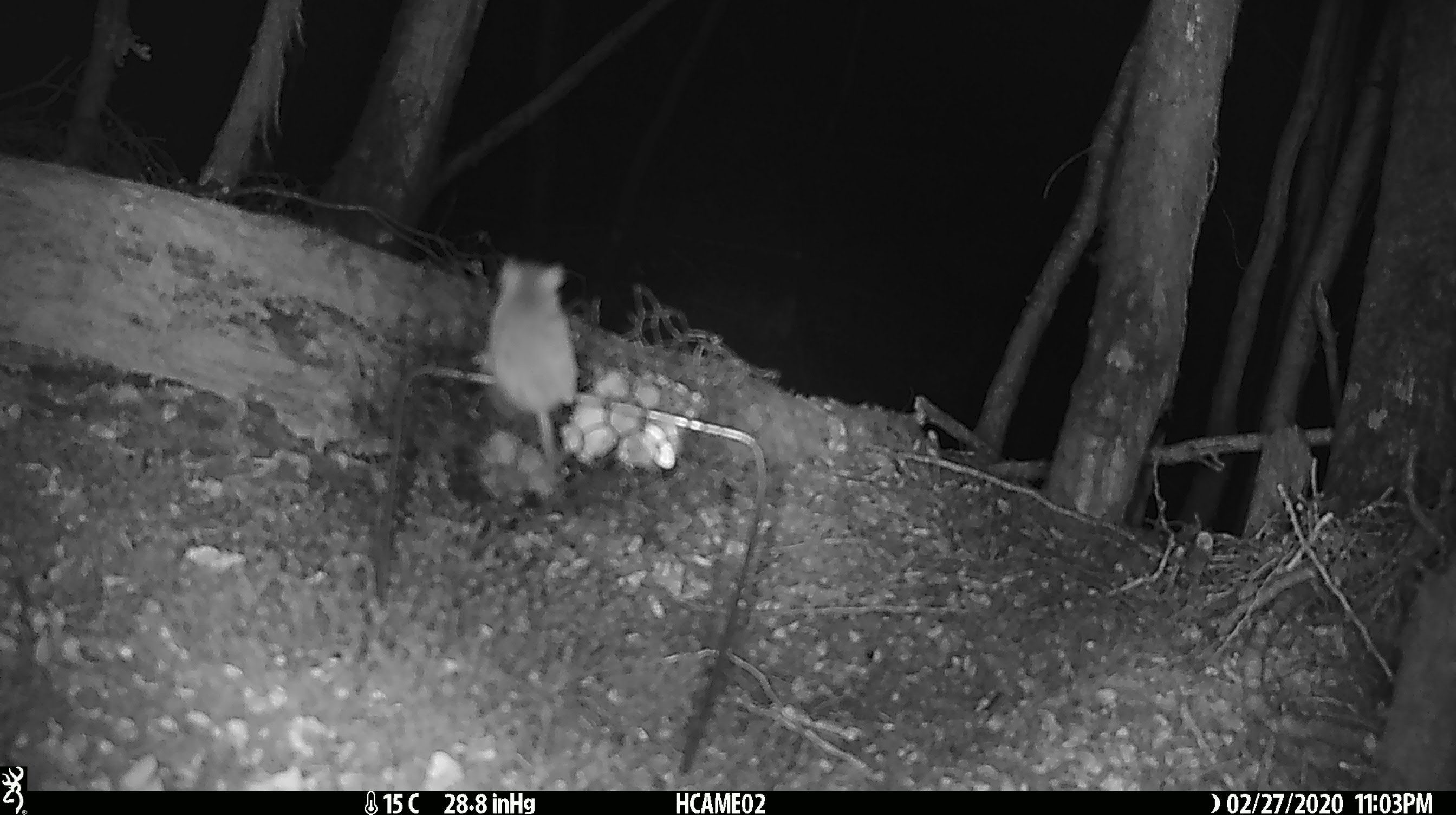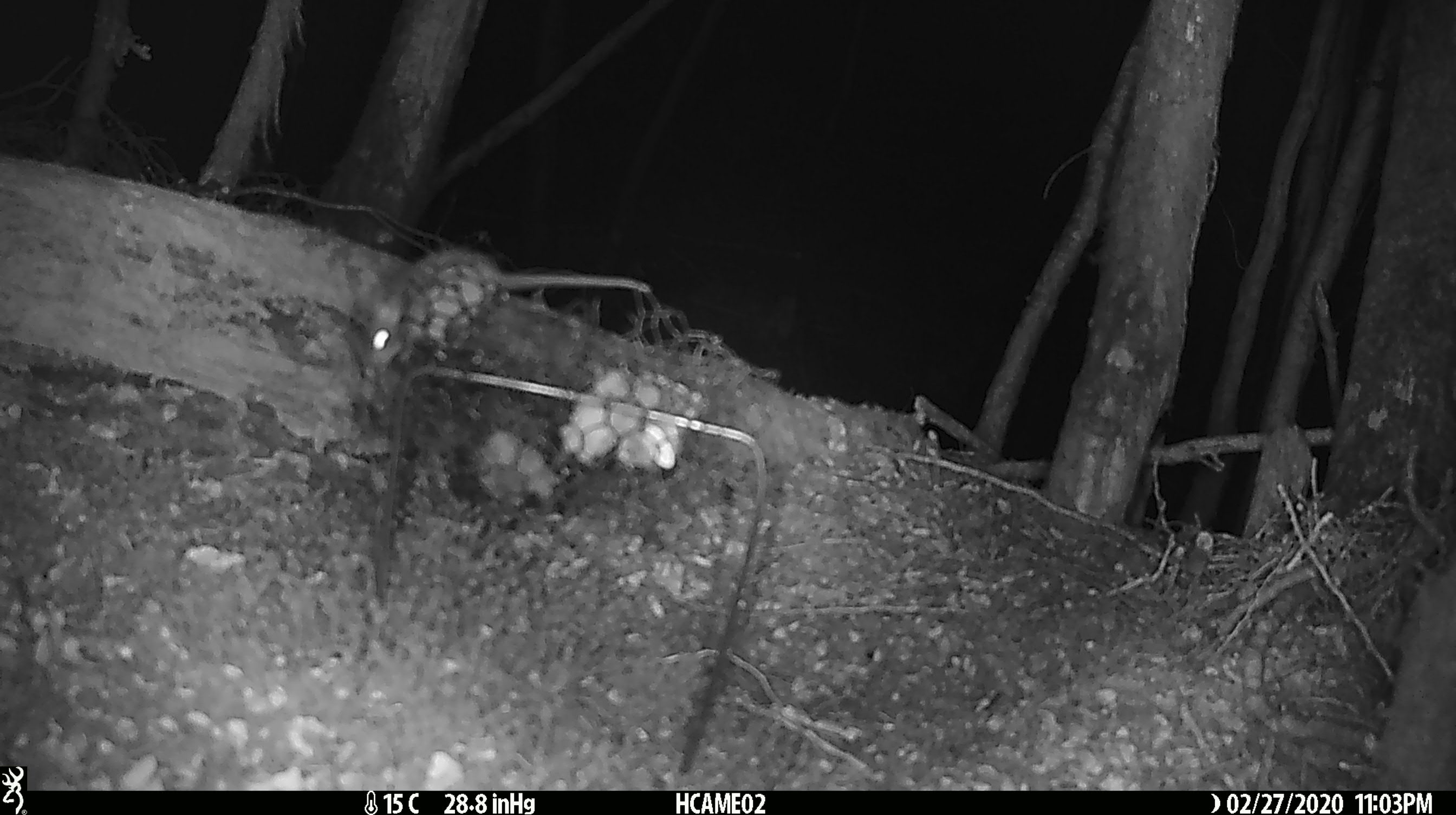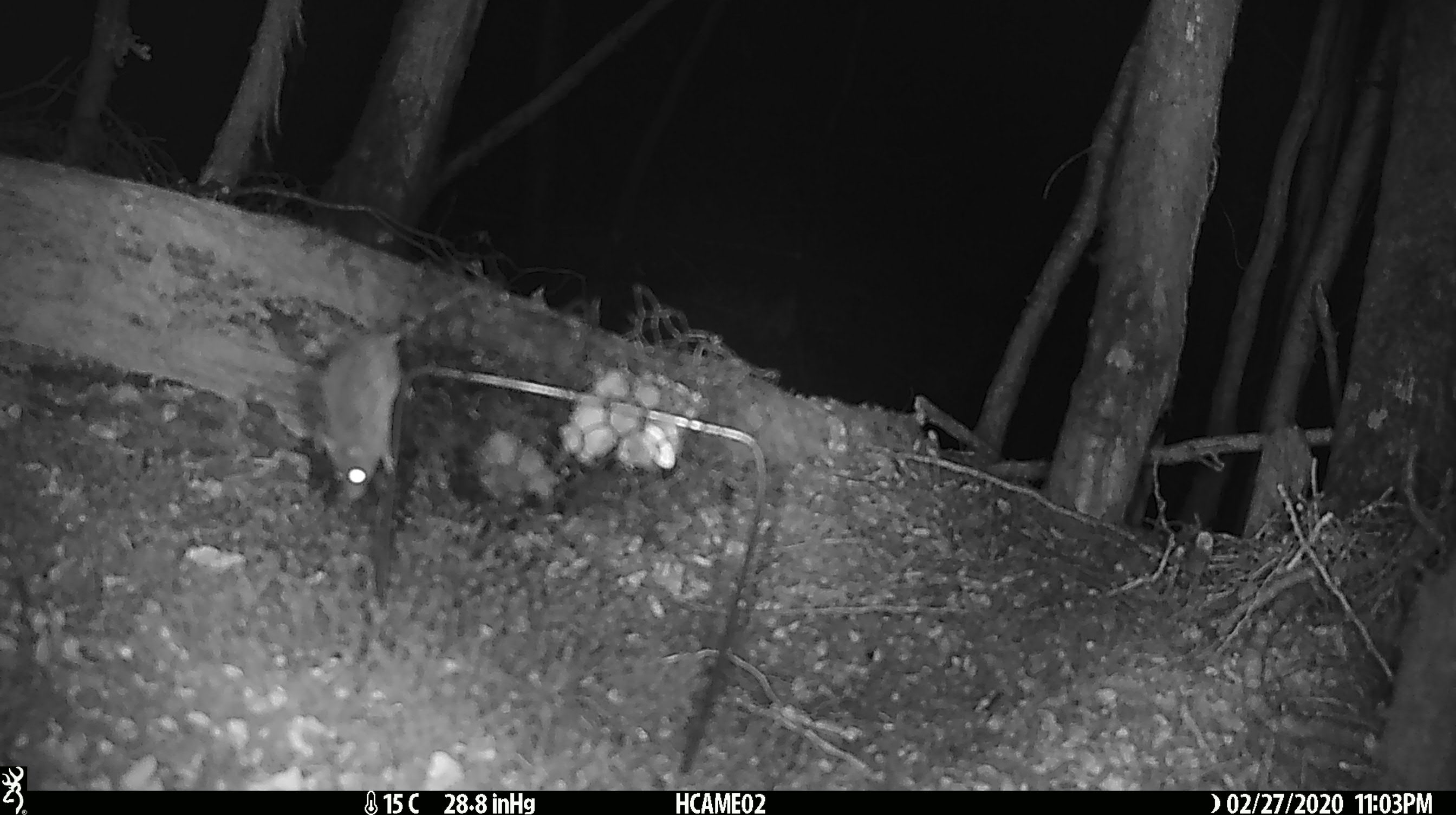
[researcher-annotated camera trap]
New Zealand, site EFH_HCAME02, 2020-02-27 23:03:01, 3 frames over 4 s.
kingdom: Animalia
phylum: Chordata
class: Mammalia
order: Rodentia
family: Muridae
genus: Mus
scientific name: Mus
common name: mouse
Mouse (Mus).